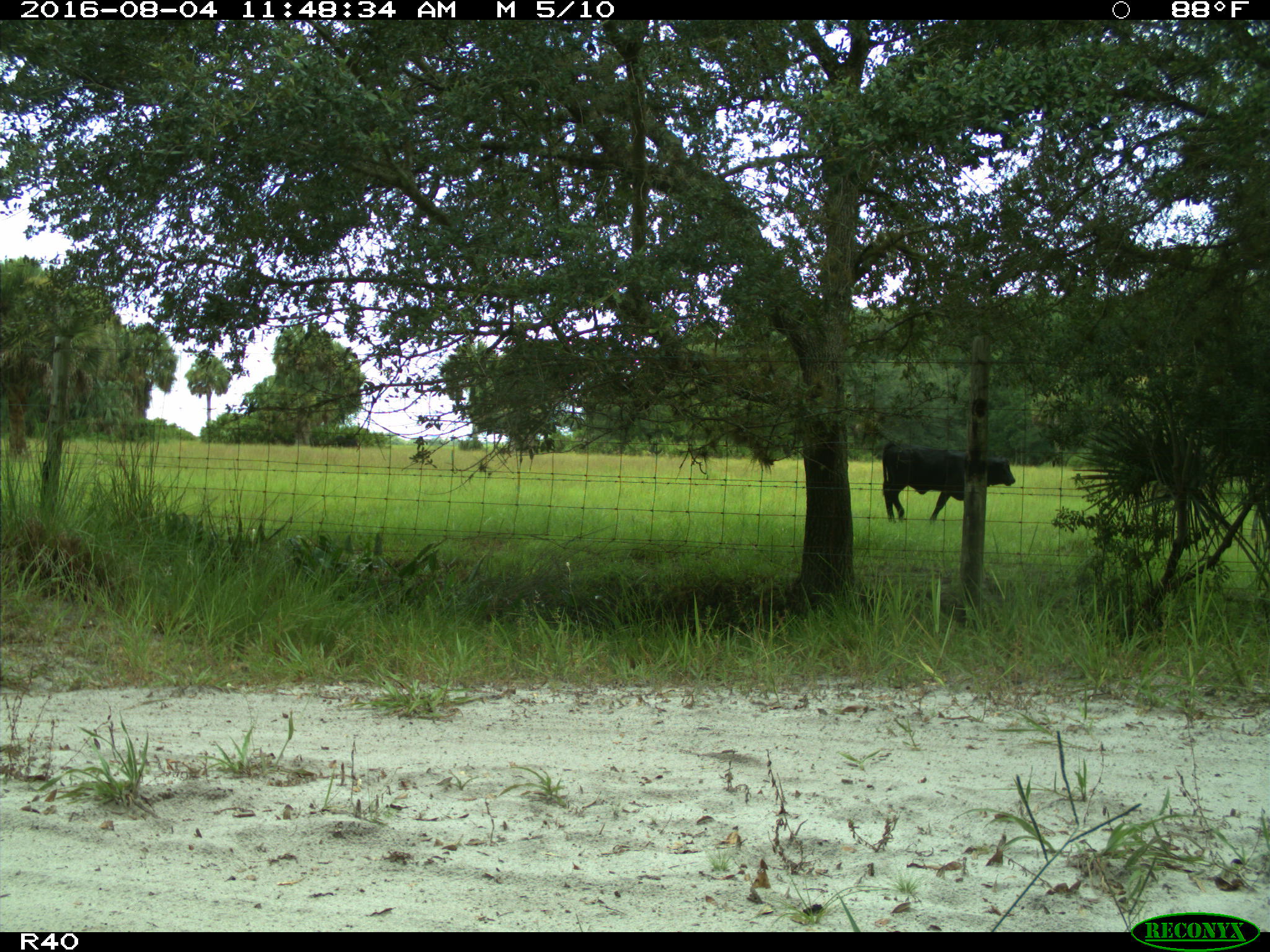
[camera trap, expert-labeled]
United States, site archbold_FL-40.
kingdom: Animalia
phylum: Chordata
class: Mammalia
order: Artiodactyla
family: Bovidae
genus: Bos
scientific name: Bos taurus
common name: domestic cow